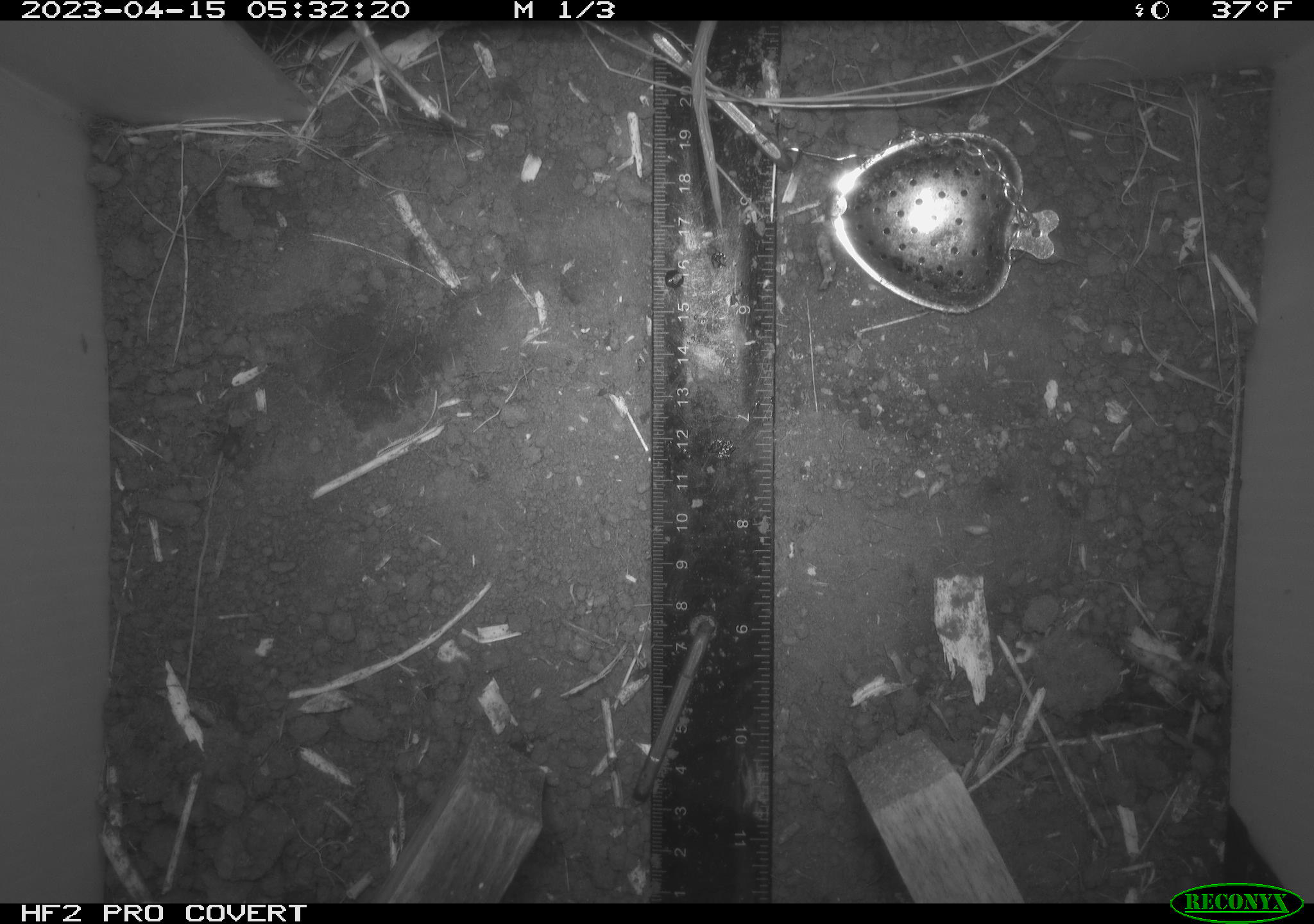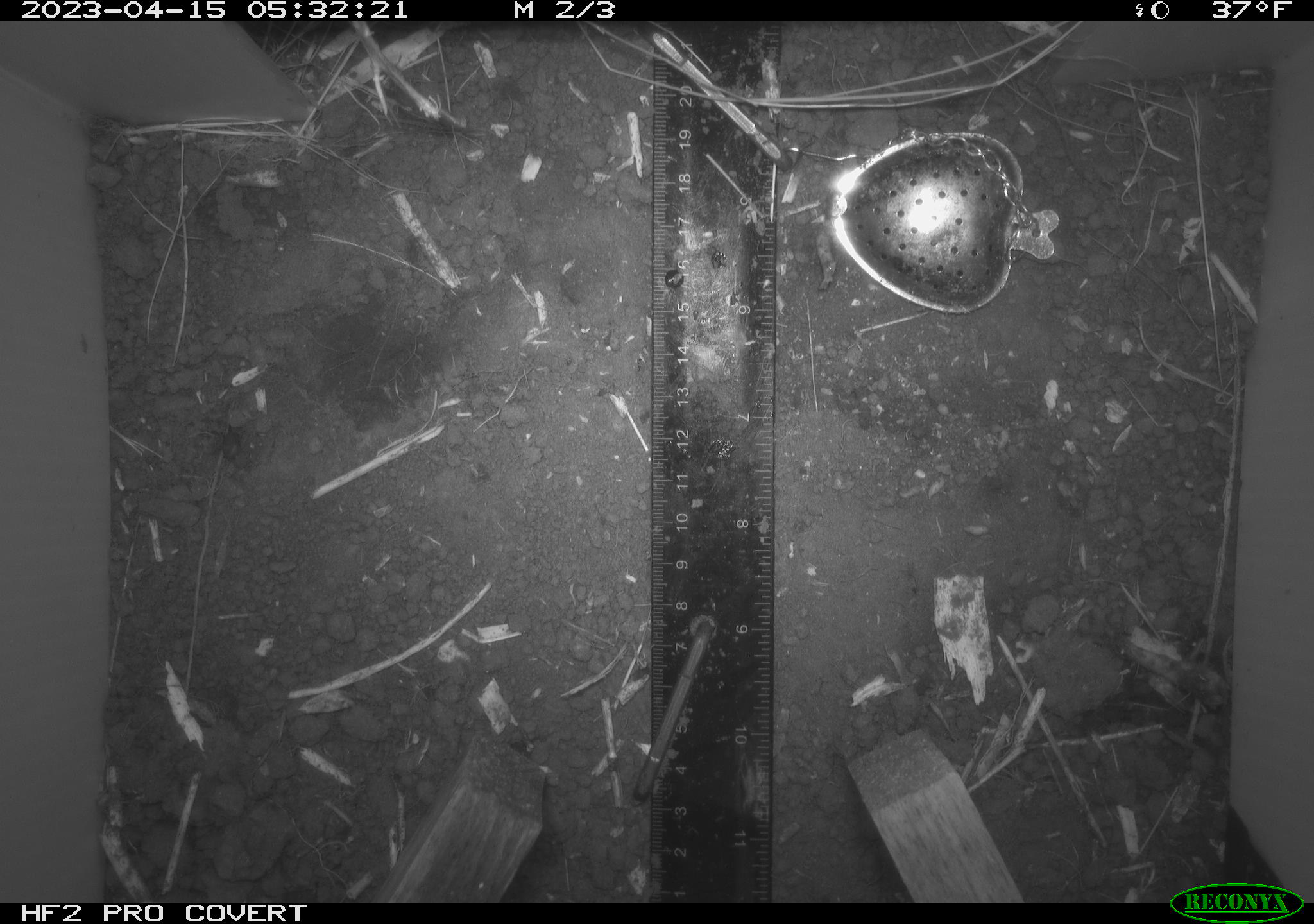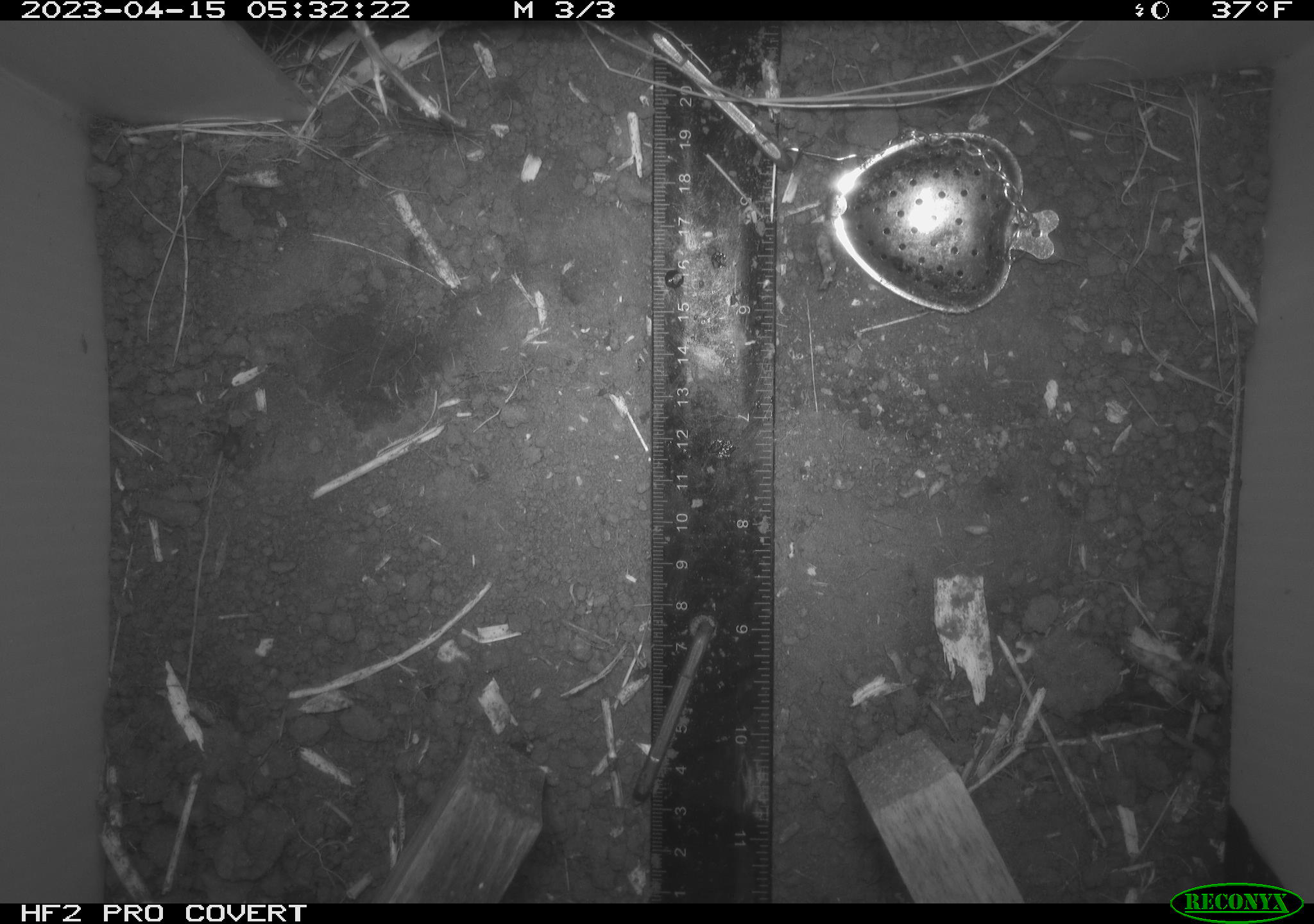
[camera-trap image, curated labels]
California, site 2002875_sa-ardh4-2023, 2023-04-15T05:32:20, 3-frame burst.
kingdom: Animalia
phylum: Chordata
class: Mammalia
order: Rodentia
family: Cricetidae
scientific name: Arvicolinae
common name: voles, lemmings, and muskrats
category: arvicolinae subfamily